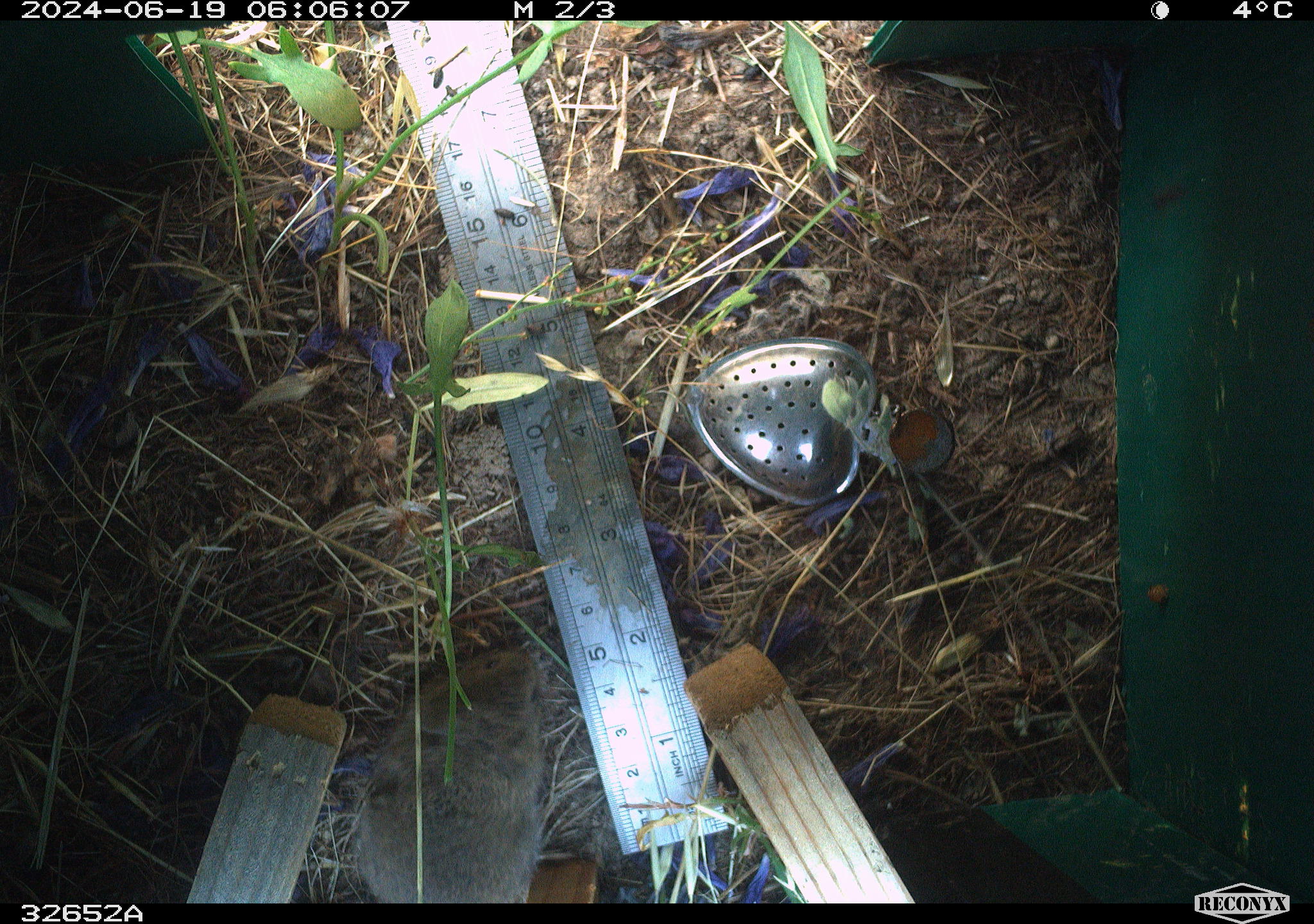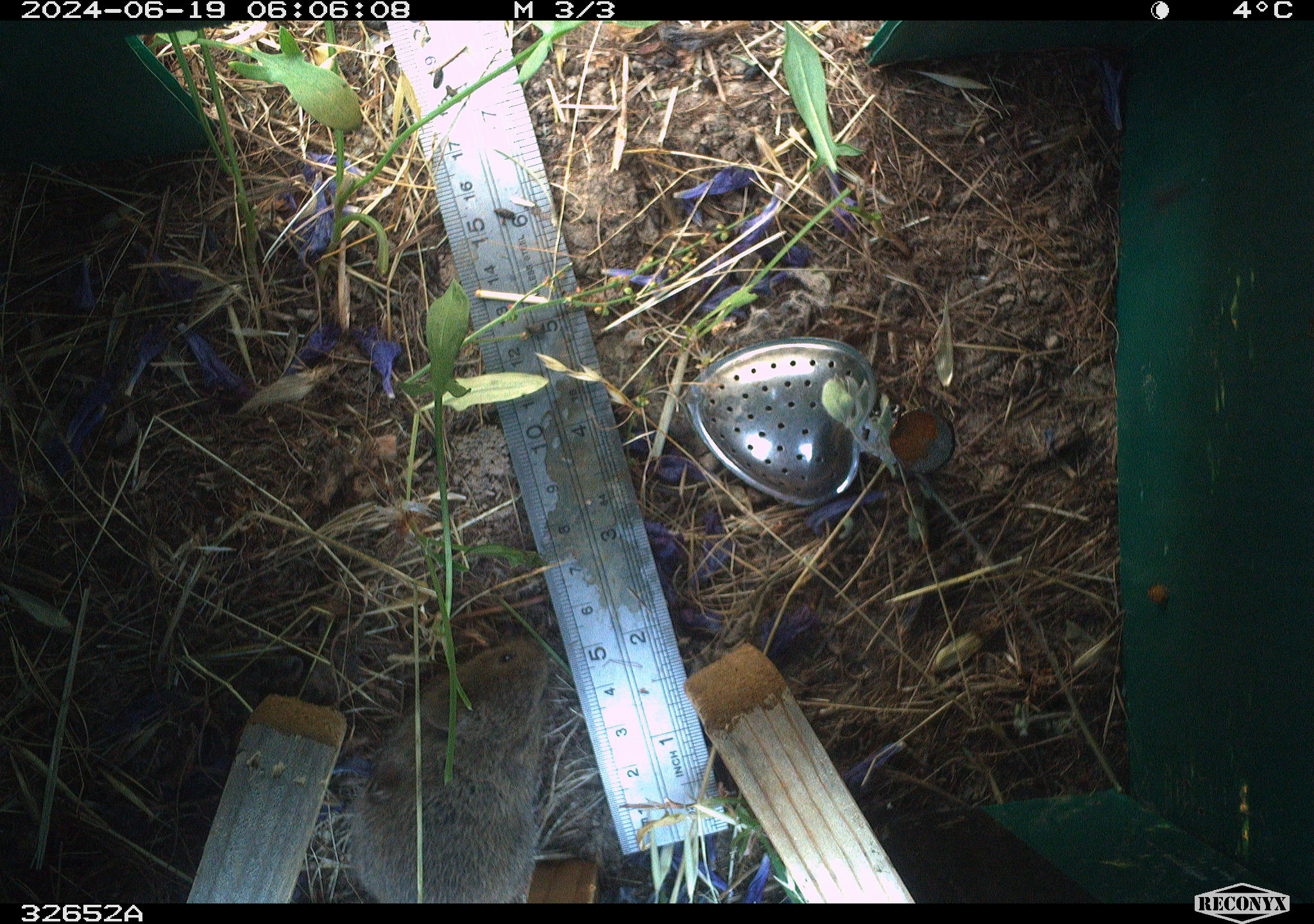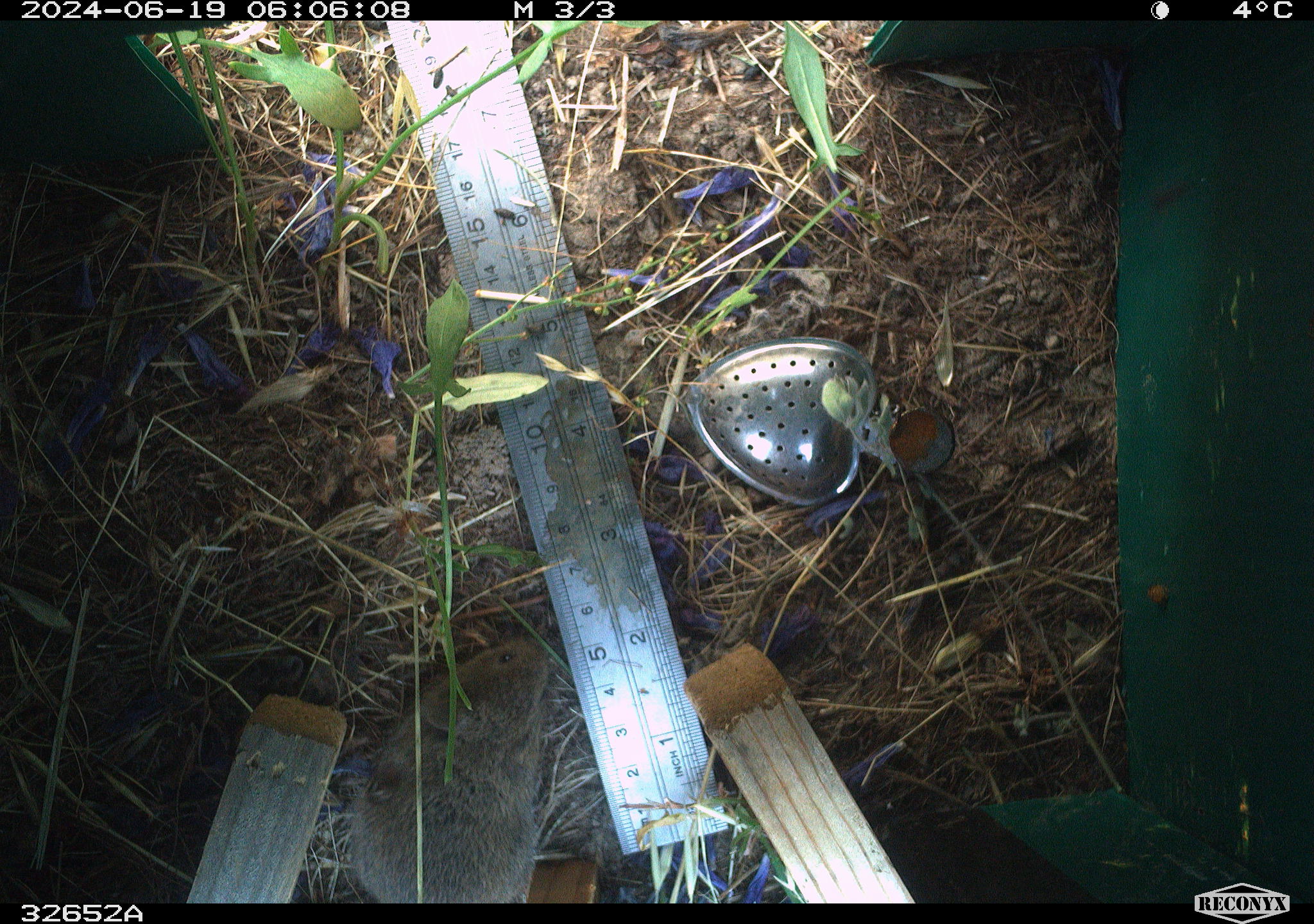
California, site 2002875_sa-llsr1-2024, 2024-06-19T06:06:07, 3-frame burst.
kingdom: Animalia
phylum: Chordata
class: Mammalia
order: Rodentia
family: Cricetidae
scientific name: Arvicolinae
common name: voles, lemmings, and muskrats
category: arvicolinae subfamily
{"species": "arvicolinae subfamily (voles, lemmings, and muskrats) (Arvicolinae)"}